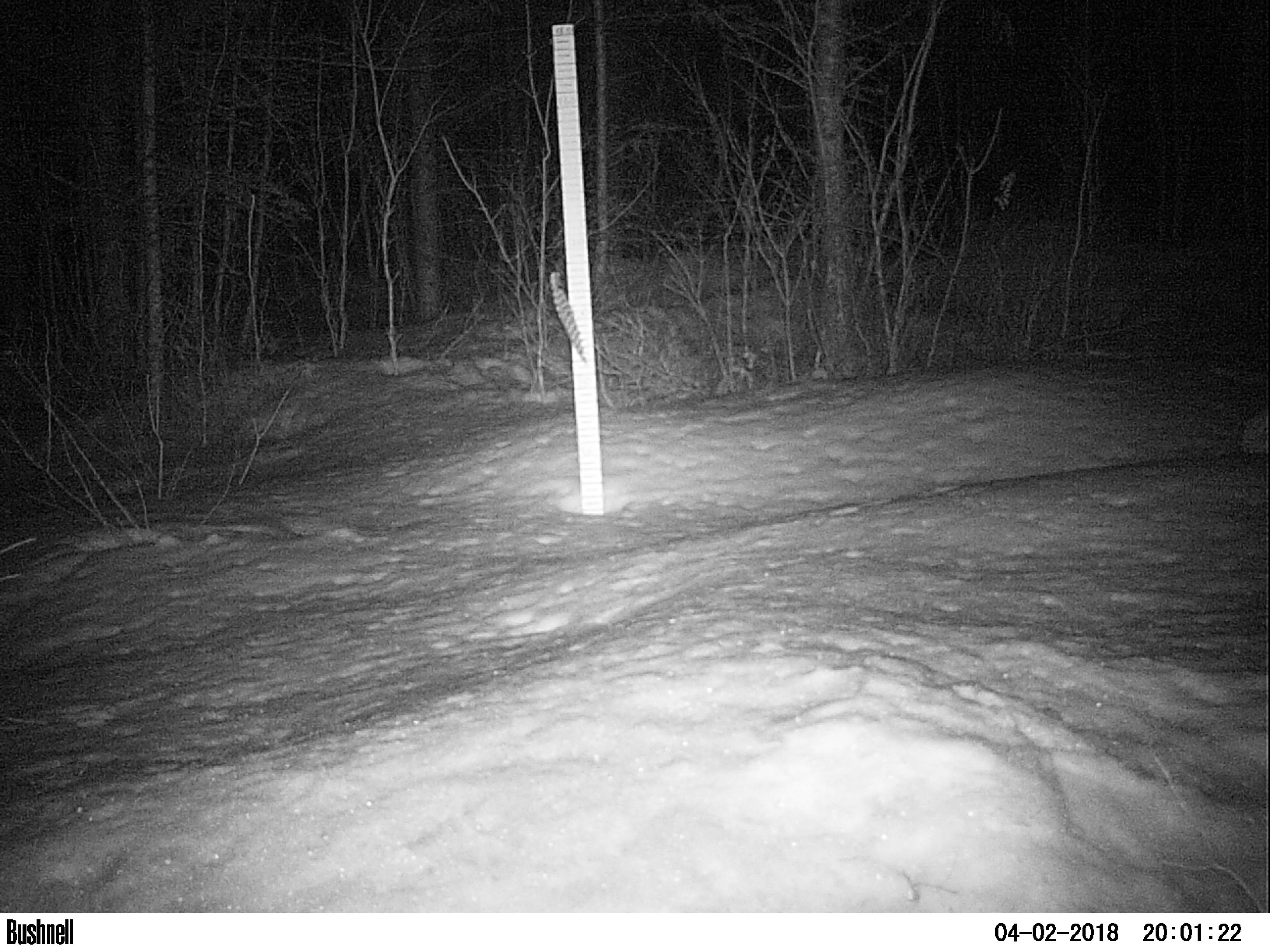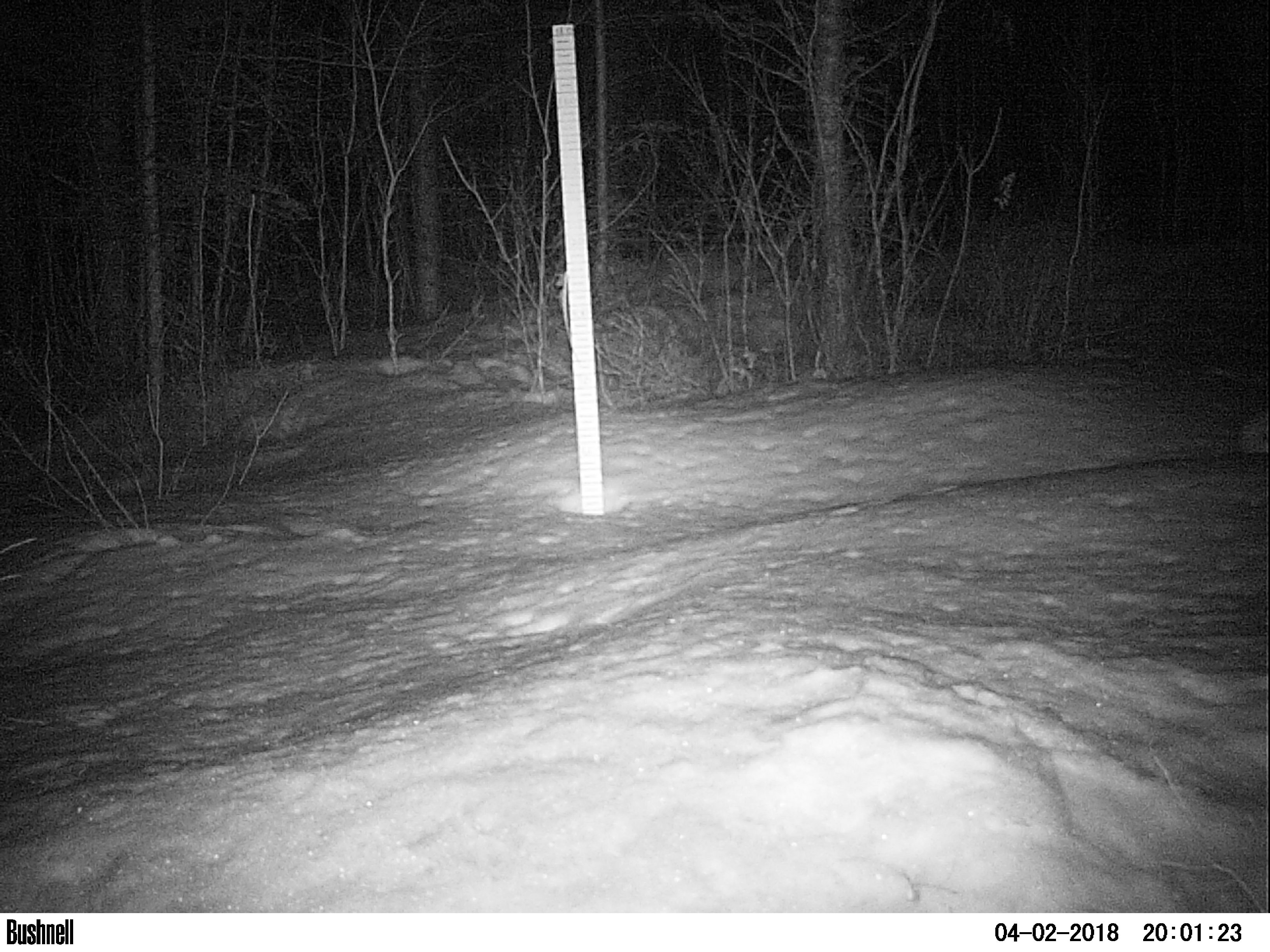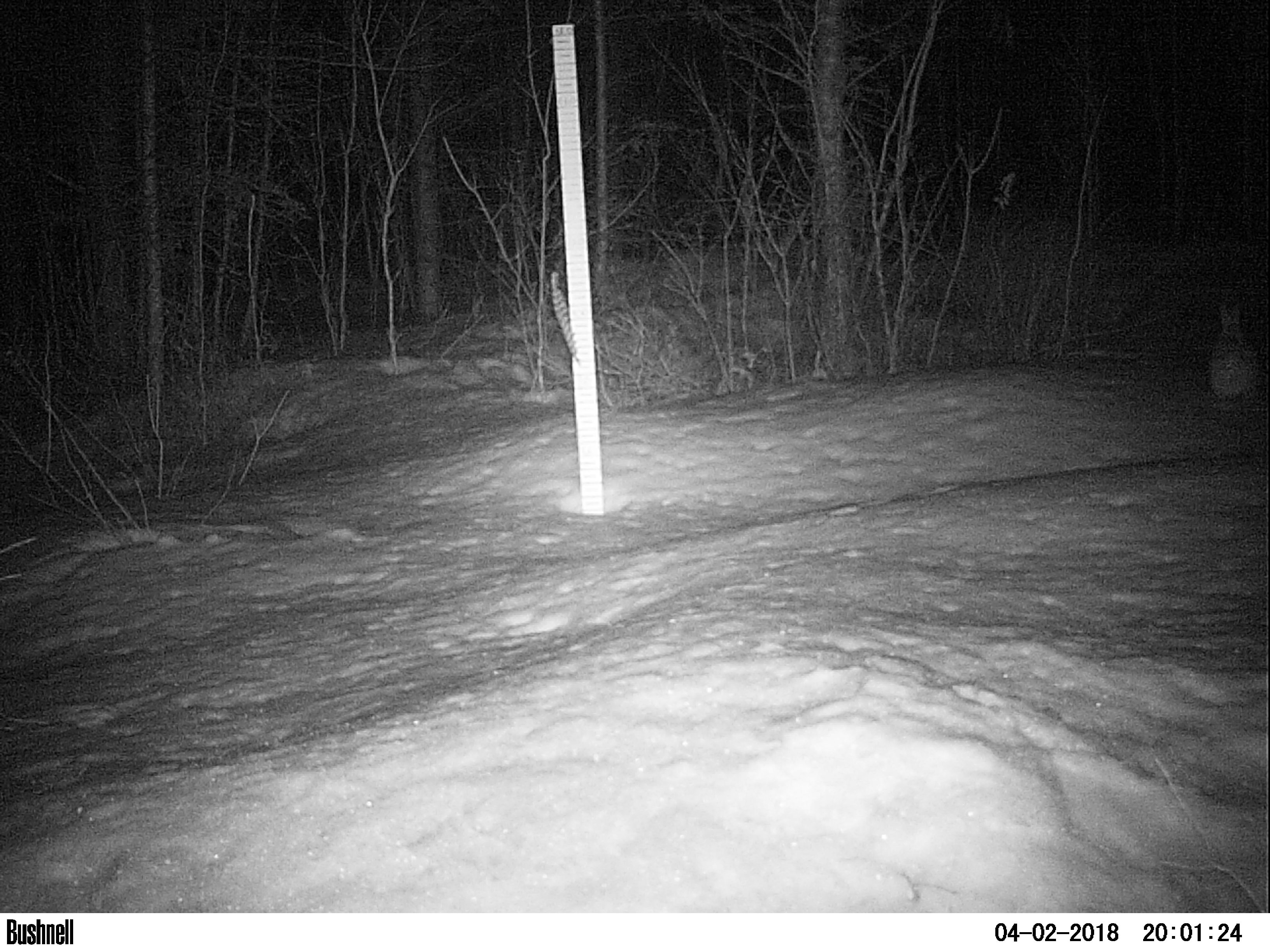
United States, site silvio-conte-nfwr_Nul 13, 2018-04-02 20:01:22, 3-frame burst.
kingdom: Animalia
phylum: Chordata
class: Mammalia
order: Lagomorpha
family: Leporidae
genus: Lepus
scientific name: Lepus americanus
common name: snowshoe hare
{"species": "snowshoe hare (Lepus americanus)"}